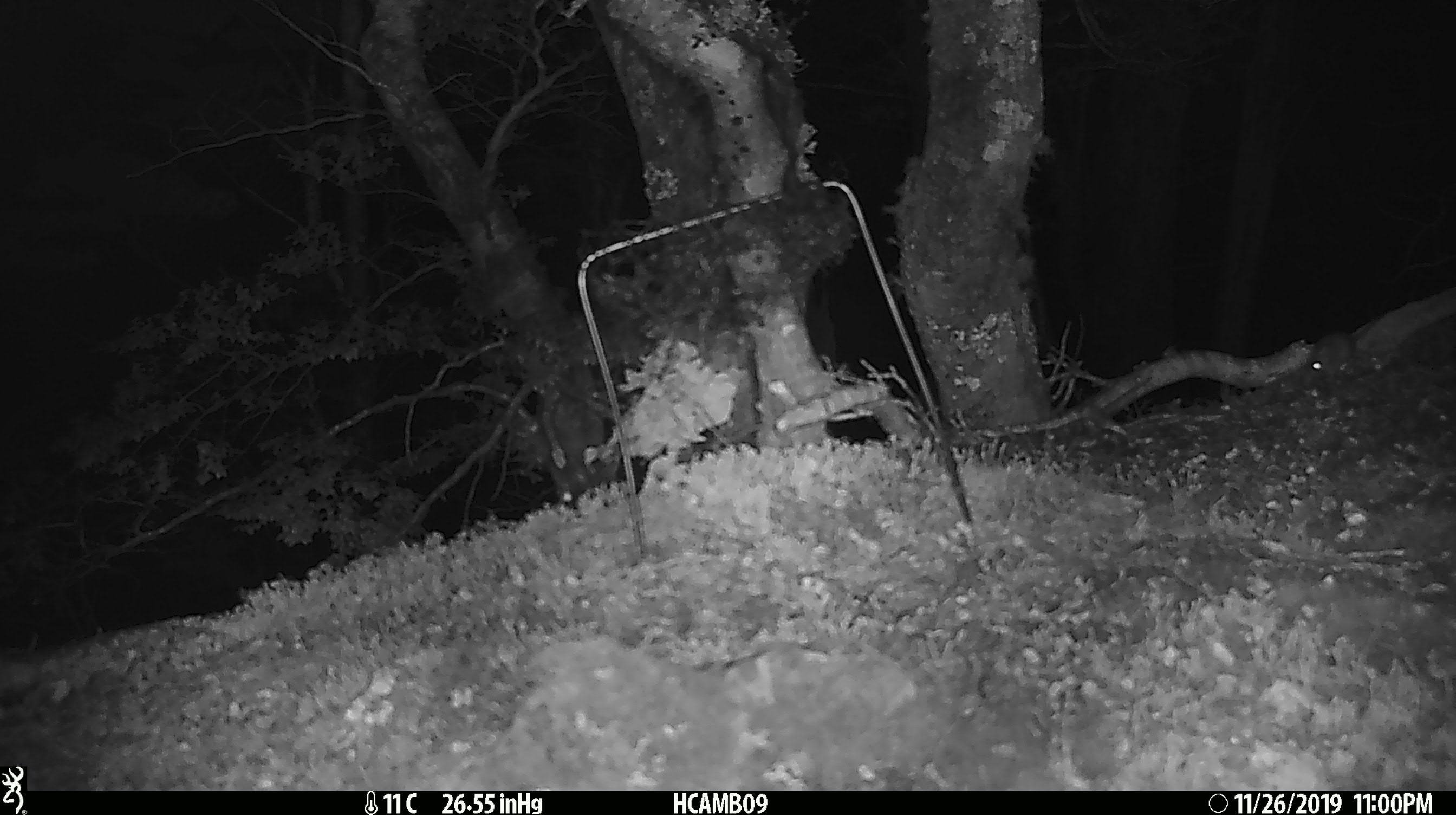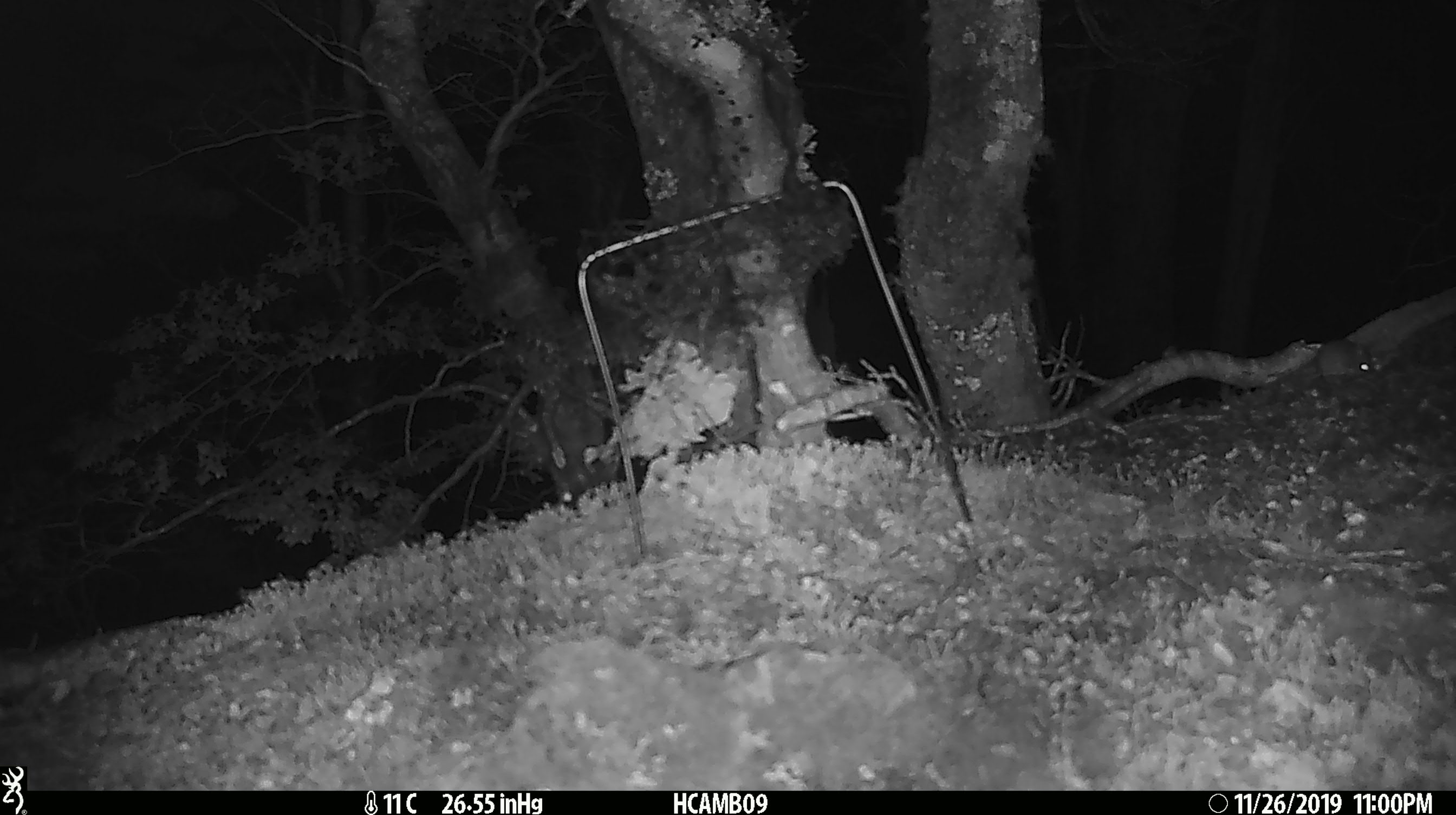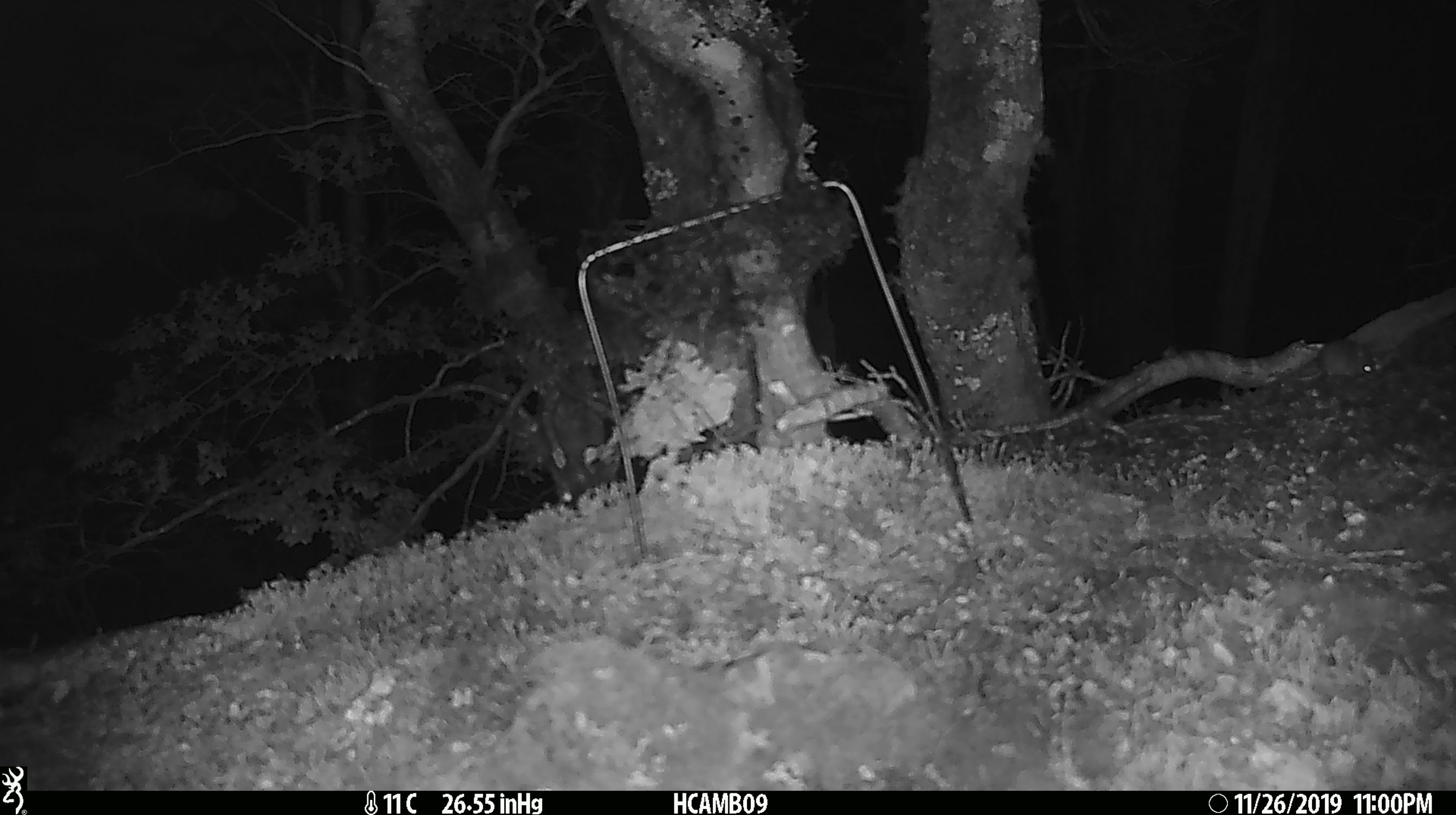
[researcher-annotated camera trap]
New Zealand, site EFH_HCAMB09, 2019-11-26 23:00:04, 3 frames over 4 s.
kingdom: Animalia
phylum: Chordata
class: Mammalia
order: Rodentia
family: Muridae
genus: Mus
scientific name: Mus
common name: mouse